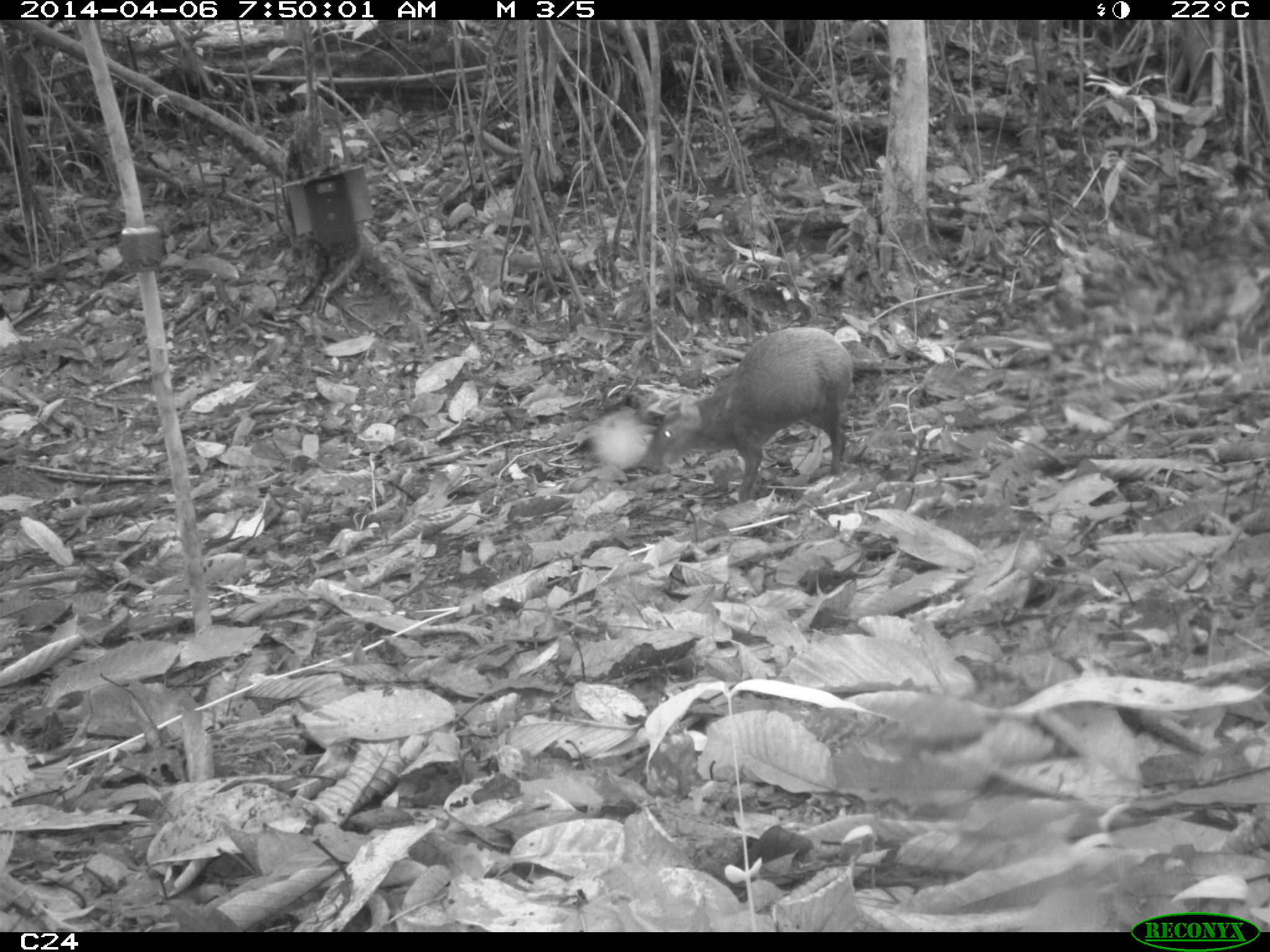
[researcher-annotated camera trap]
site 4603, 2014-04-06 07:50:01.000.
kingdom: Animalia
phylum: Chordata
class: Mammalia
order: Rodentia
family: Dasyproctidae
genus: Dasyprocta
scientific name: Dasyprocta leporina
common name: red-rumped agouti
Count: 1.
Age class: adult.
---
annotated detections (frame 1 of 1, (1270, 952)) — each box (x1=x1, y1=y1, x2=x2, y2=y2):
dasyprocta leporina: (x1=638, y1=326, x2=853, y2=502)